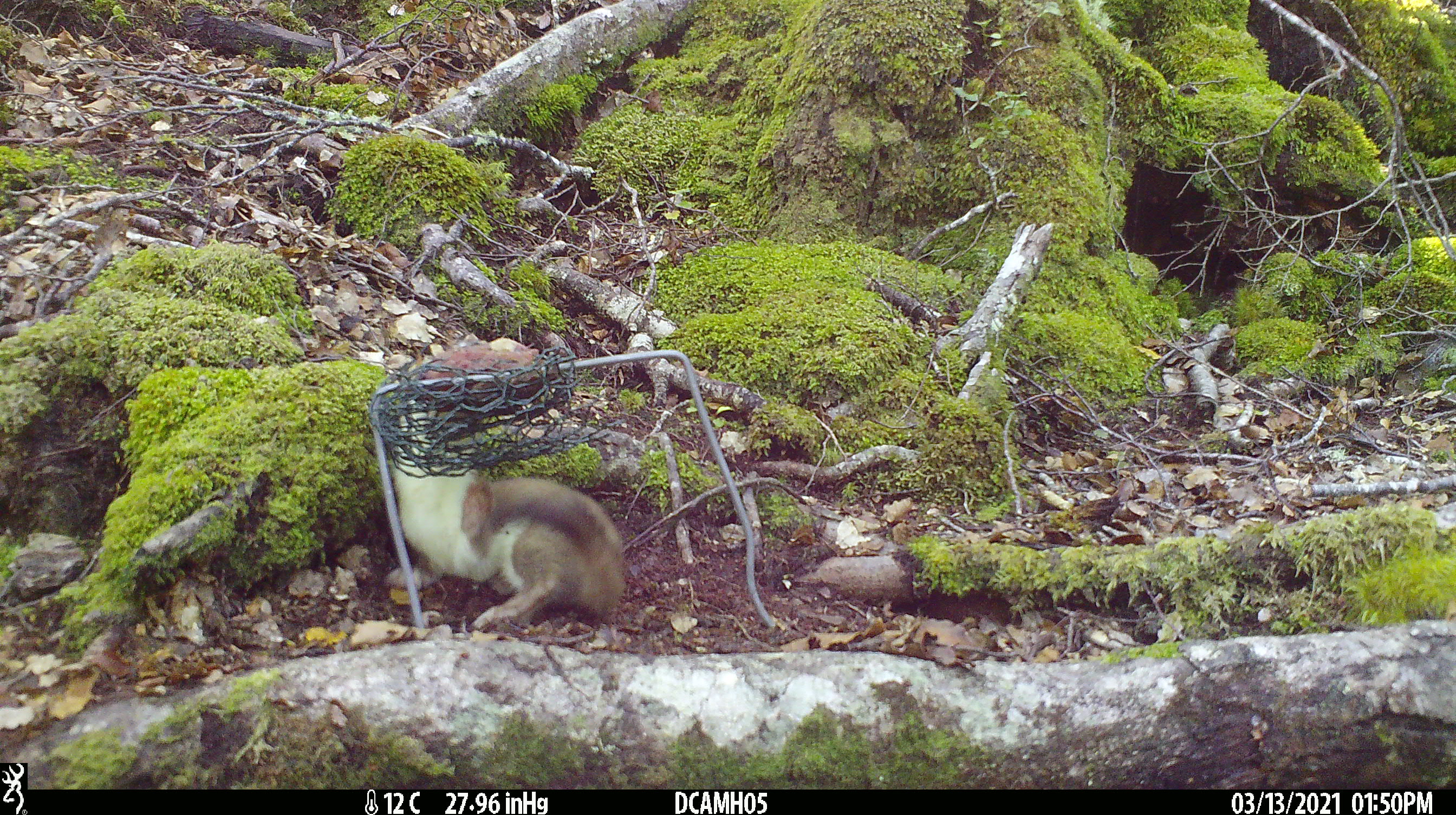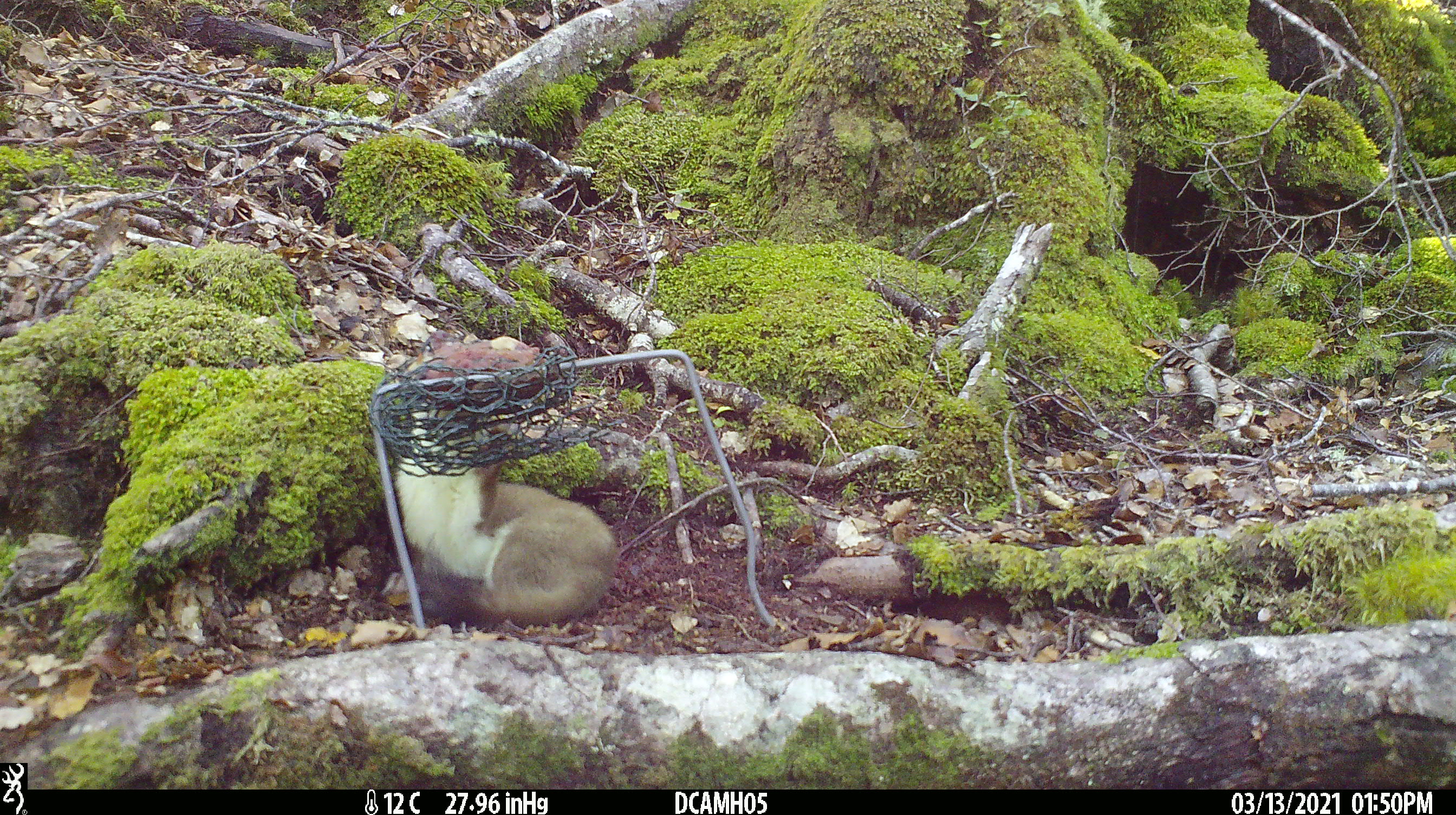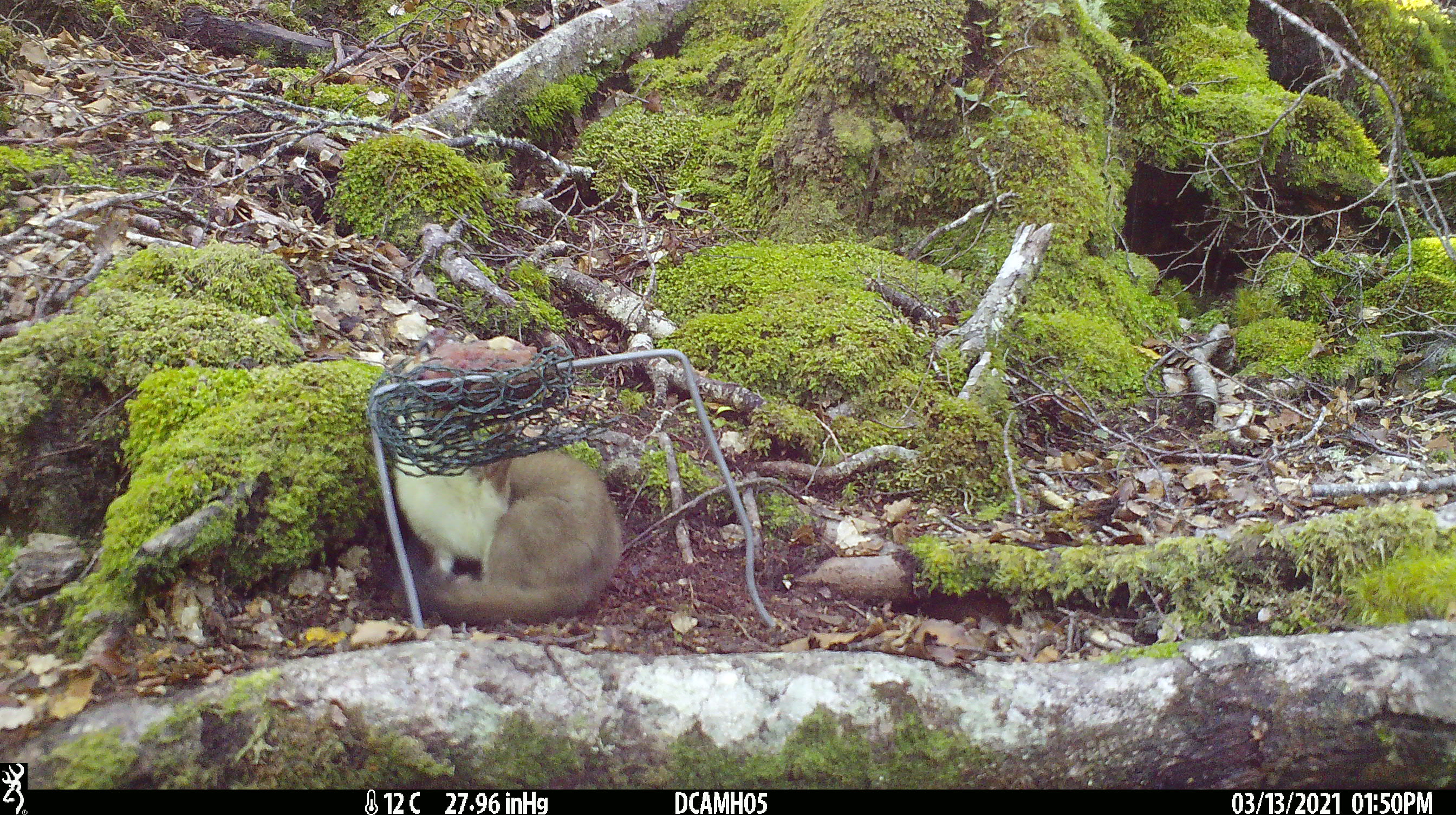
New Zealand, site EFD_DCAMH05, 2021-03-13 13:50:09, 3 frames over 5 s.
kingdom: Animalia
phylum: Chordata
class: Mammalia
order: Carnivora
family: Mustelidae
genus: Mustela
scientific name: Mustela erminea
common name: stoat